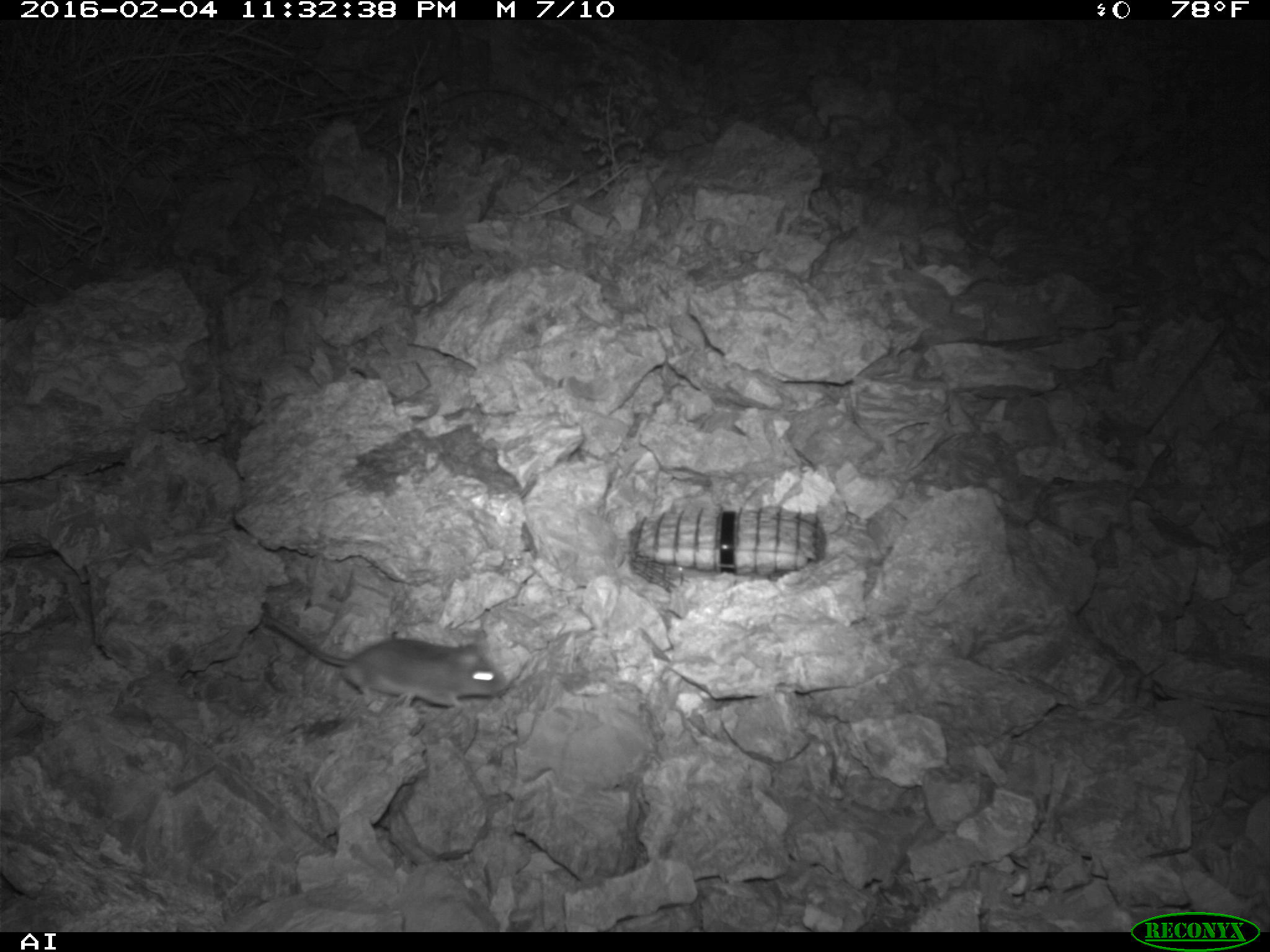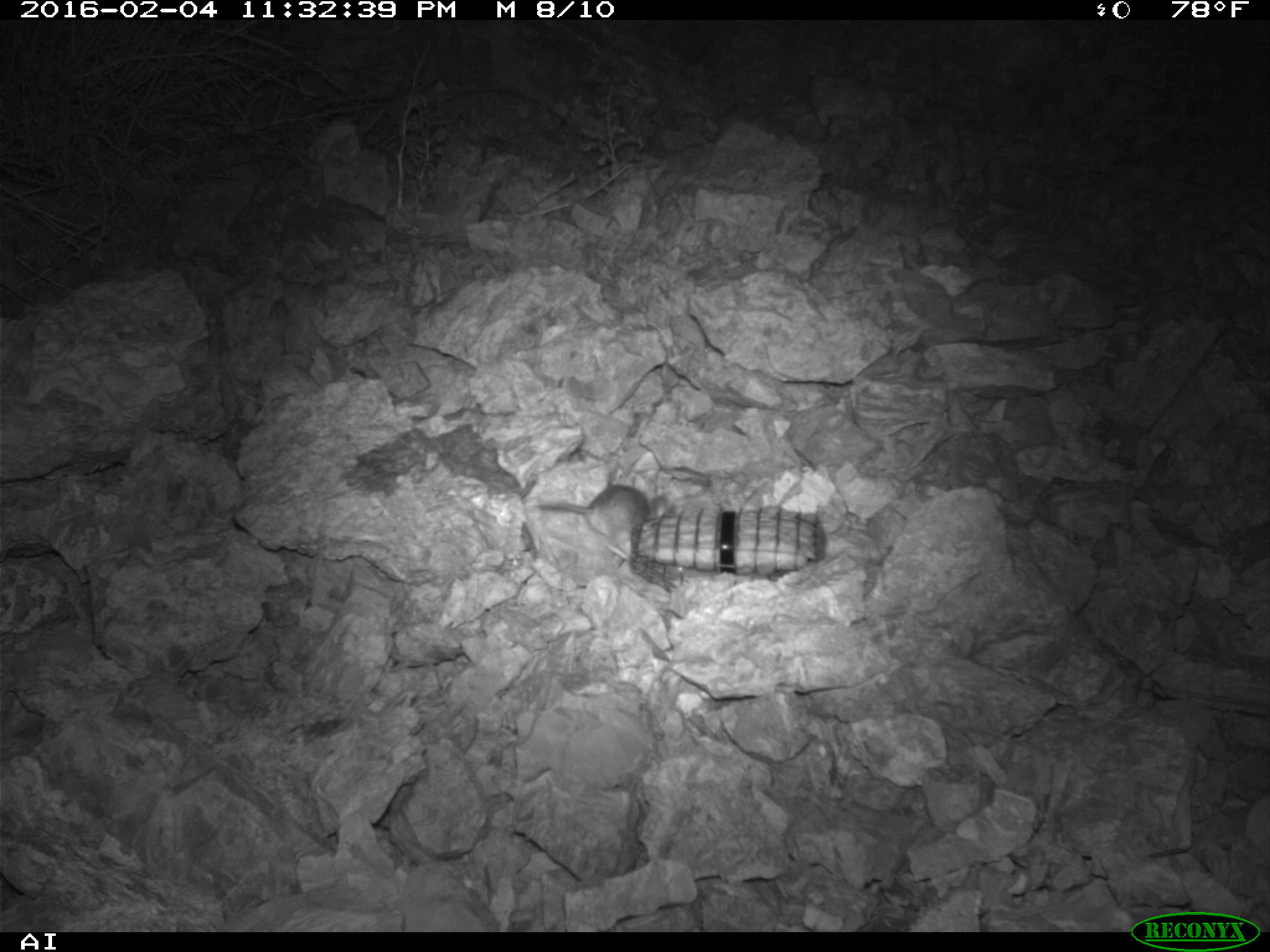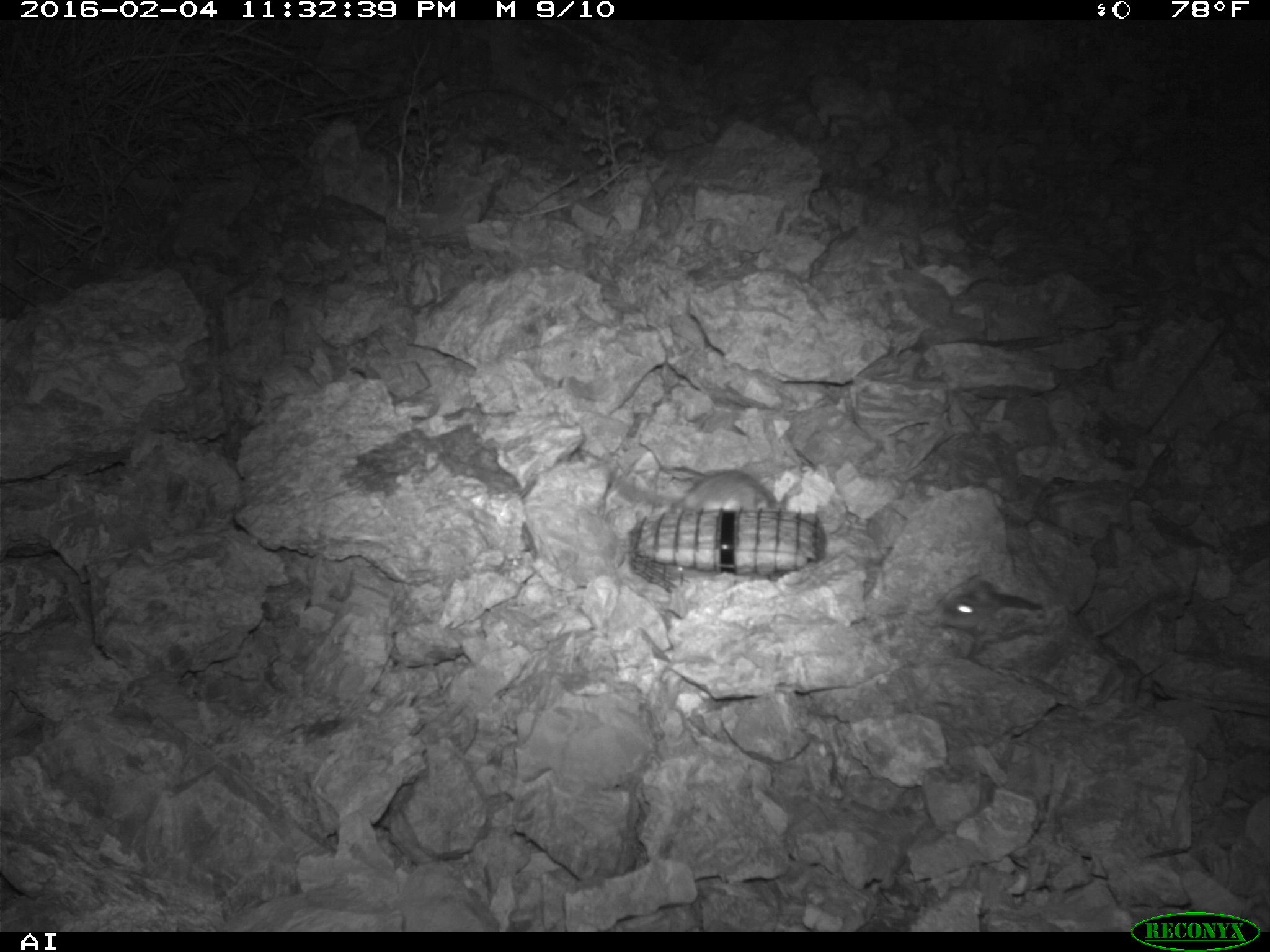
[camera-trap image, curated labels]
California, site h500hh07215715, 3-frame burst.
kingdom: Animalia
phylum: Chordata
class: Mammalia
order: Rodentia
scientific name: Rodentia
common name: rodent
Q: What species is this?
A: Rodent (Rodentia).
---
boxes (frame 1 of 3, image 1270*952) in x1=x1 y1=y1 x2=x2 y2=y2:
rodent: x1=257 y1=614 x2=508 y2=719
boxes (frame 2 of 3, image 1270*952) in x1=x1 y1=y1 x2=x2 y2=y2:
rodent: x1=533 y1=483 x2=667 y2=566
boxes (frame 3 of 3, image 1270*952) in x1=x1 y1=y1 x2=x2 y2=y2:
rodent: x1=932 y1=575 x2=1160 y2=647; x1=636 y1=442 x2=777 y2=511